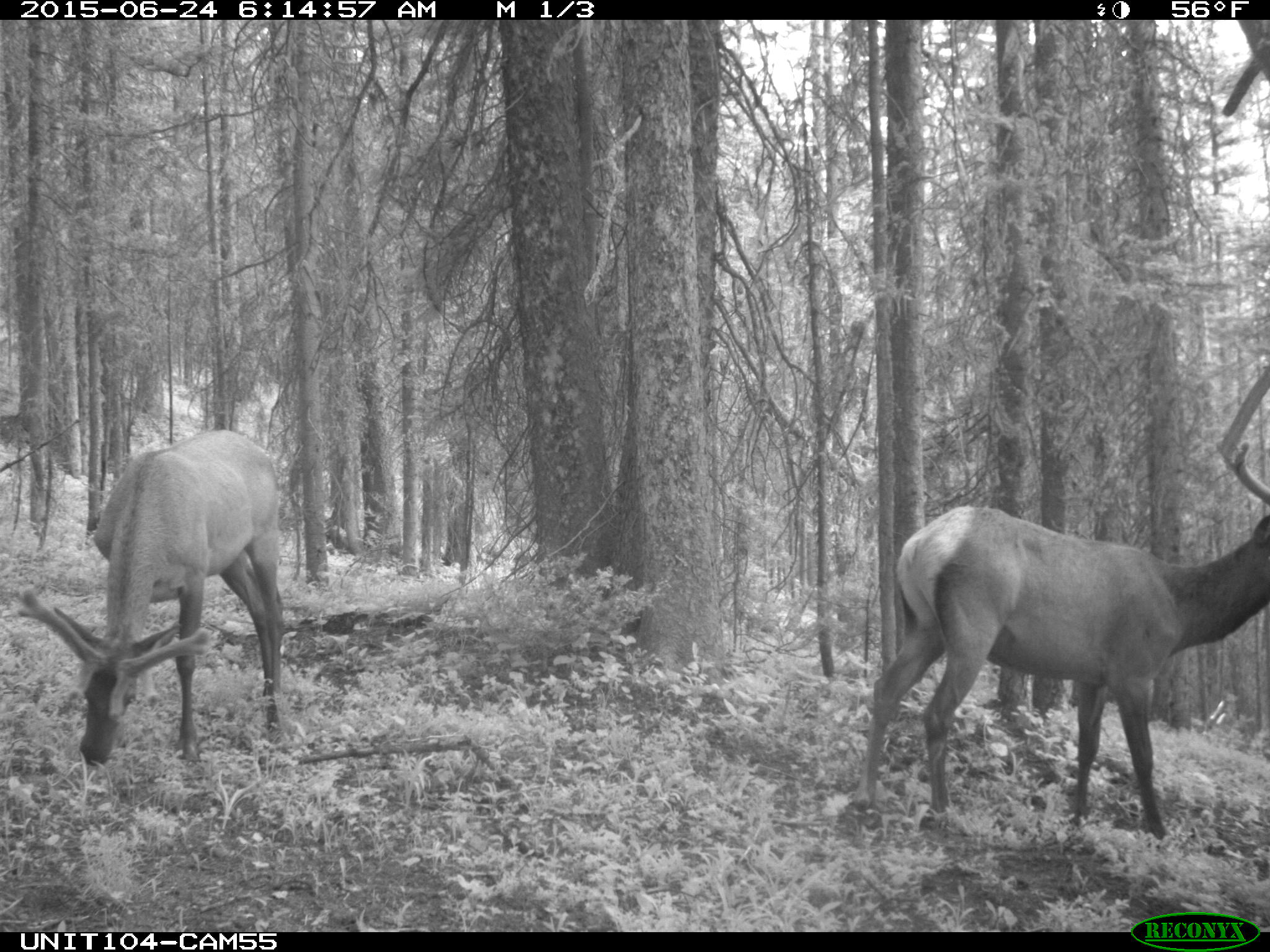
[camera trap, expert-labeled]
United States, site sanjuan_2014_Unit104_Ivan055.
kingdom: Animalia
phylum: Chordata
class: Mammalia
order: Artiodactyla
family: Cervidae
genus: Cervus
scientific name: Cervus elaphus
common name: red deer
Cervus elaphus (red deer).